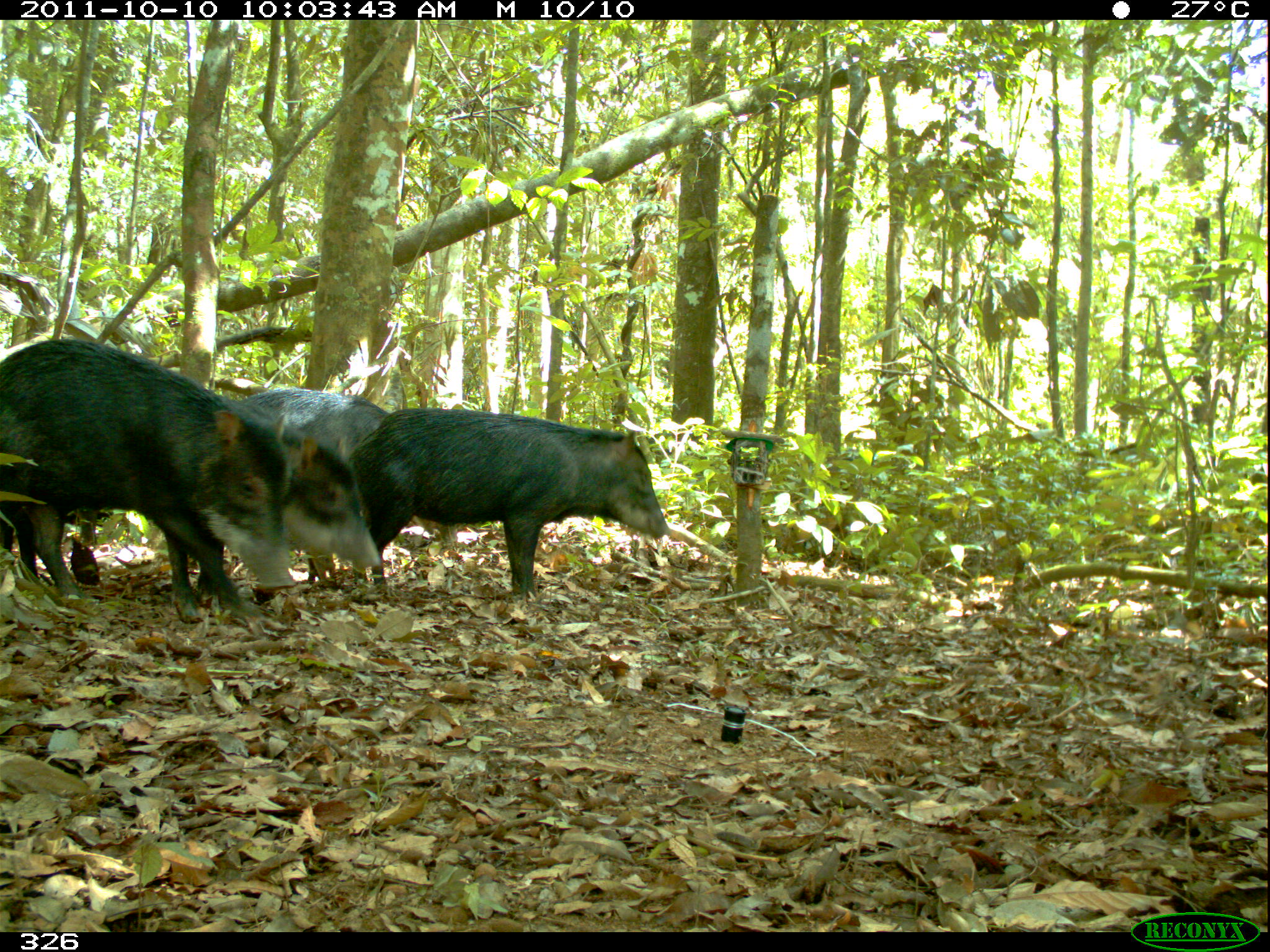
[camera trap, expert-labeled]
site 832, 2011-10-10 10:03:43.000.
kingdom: Animalia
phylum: Chordata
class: Mammalia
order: Artiodactyla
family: Tayassuidae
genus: Tayassu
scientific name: Tayassu pecari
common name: white-lipped peccary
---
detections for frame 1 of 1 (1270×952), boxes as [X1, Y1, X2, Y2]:
tayassu pecari: [0, 337, 298, 624]; [345, 405, 671, 604]; [194, 397, 382, 599]; [236, 384, 392, 586]